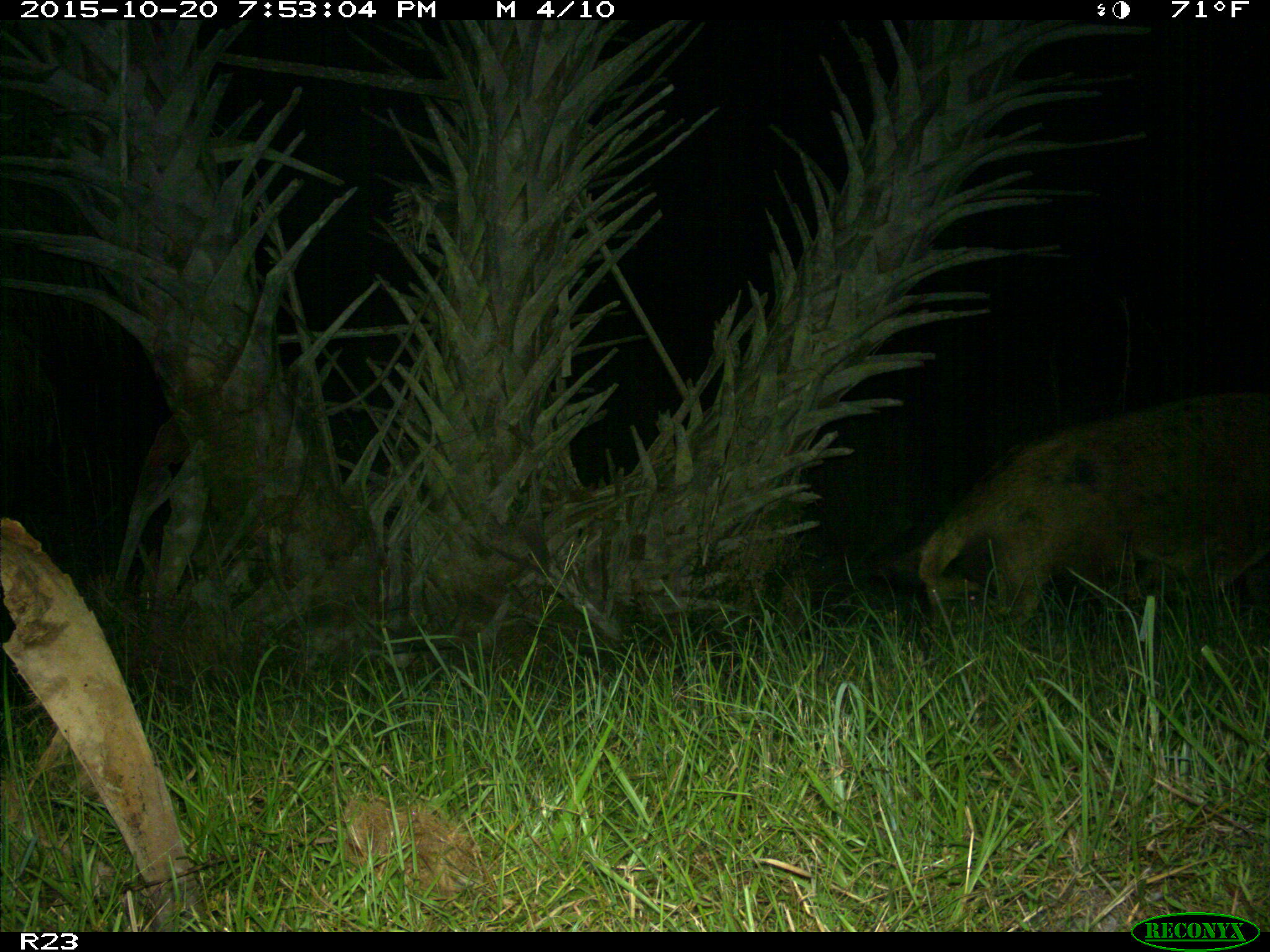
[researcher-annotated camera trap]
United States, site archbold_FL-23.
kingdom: Animalia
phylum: Chordata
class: Mammalia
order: Artiodactyla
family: Suidae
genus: Sus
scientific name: Sus scrofa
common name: wild boar